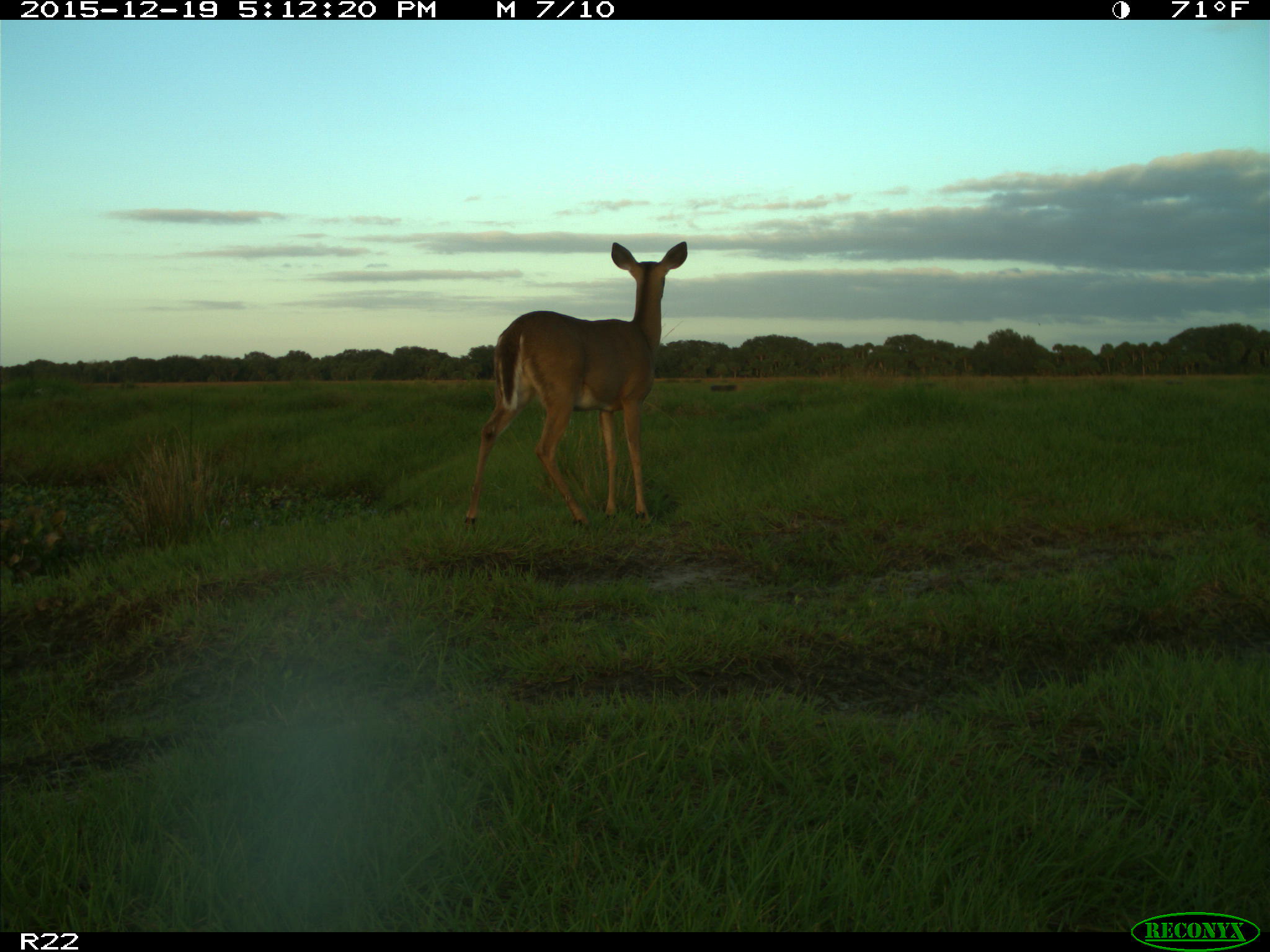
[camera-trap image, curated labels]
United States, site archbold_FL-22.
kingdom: Animalia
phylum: Chordata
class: Mammalia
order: Artiodactyla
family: Cervidae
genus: Odocoileus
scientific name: Odocoileus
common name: deer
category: unidentified deer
Unidentified deer (deer) (Odocoileus).